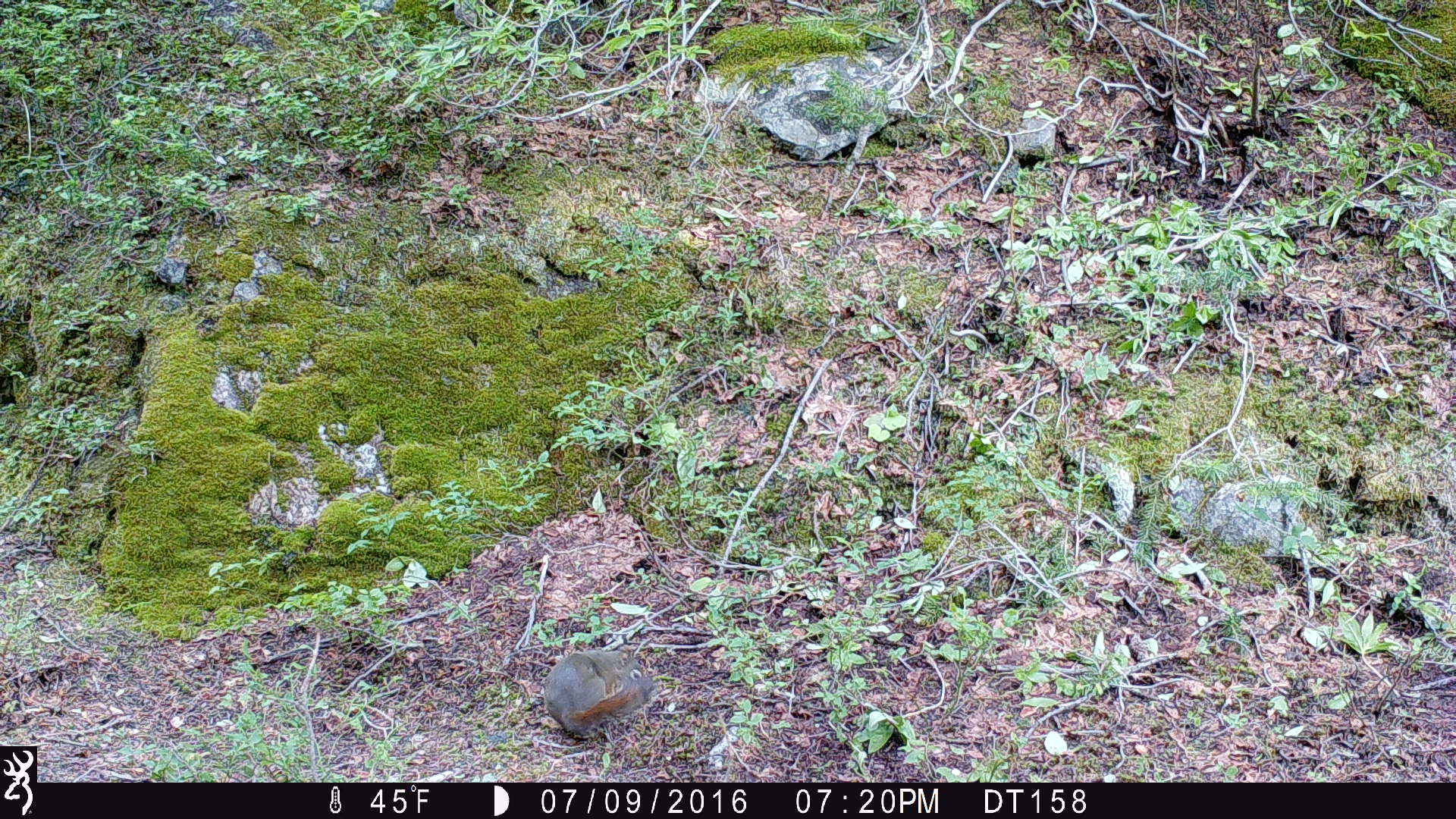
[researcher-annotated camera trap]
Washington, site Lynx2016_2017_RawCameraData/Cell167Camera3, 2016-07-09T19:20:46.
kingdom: Animalia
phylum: Chordata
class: Mammalia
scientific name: Mammalia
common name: small mammal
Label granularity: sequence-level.